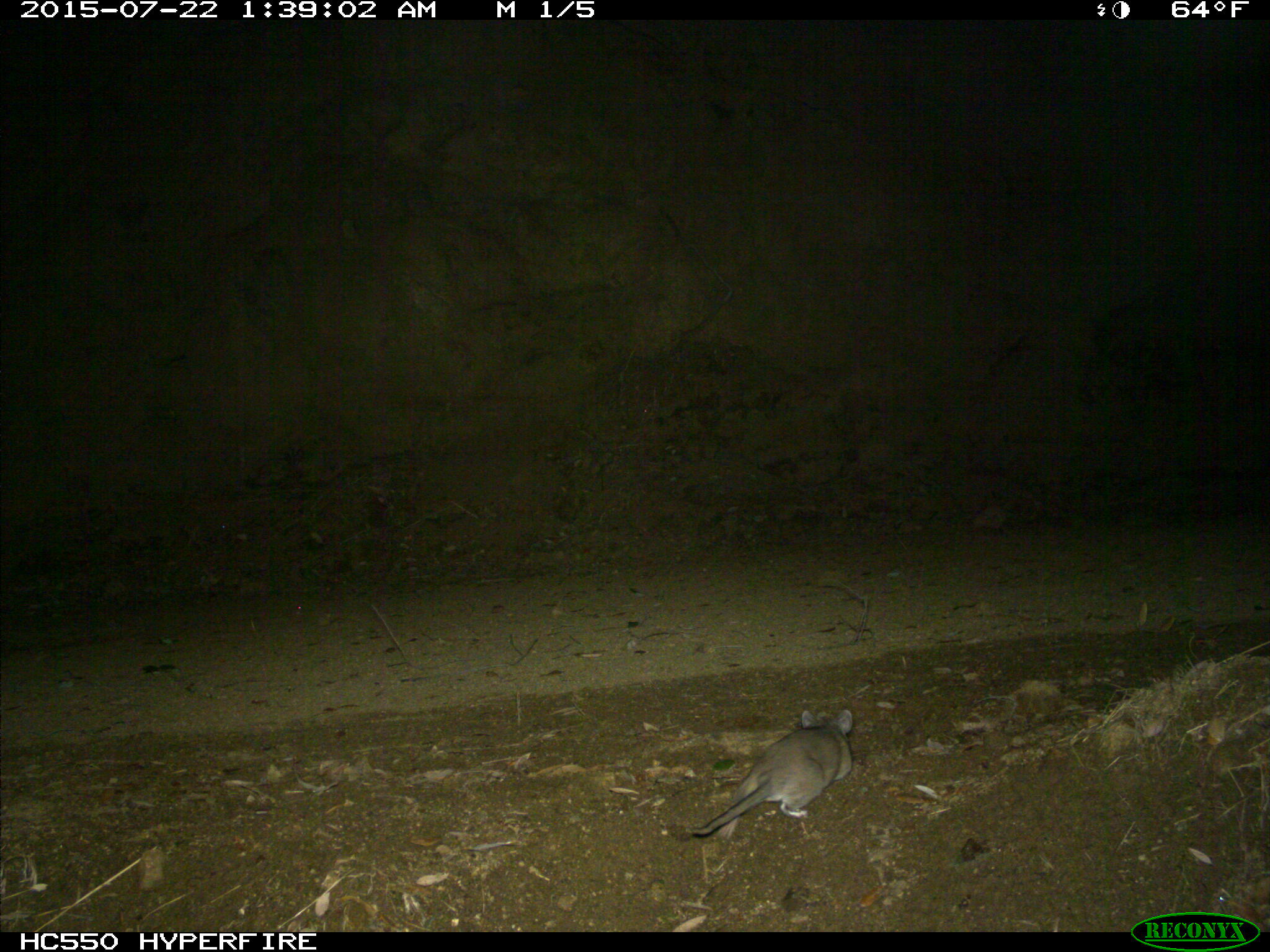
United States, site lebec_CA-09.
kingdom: Animalia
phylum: Chordata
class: Mammalia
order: Rodentia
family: Cricetidae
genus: Neotoma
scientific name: Neotoma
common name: pack rat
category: unidentified pack rat